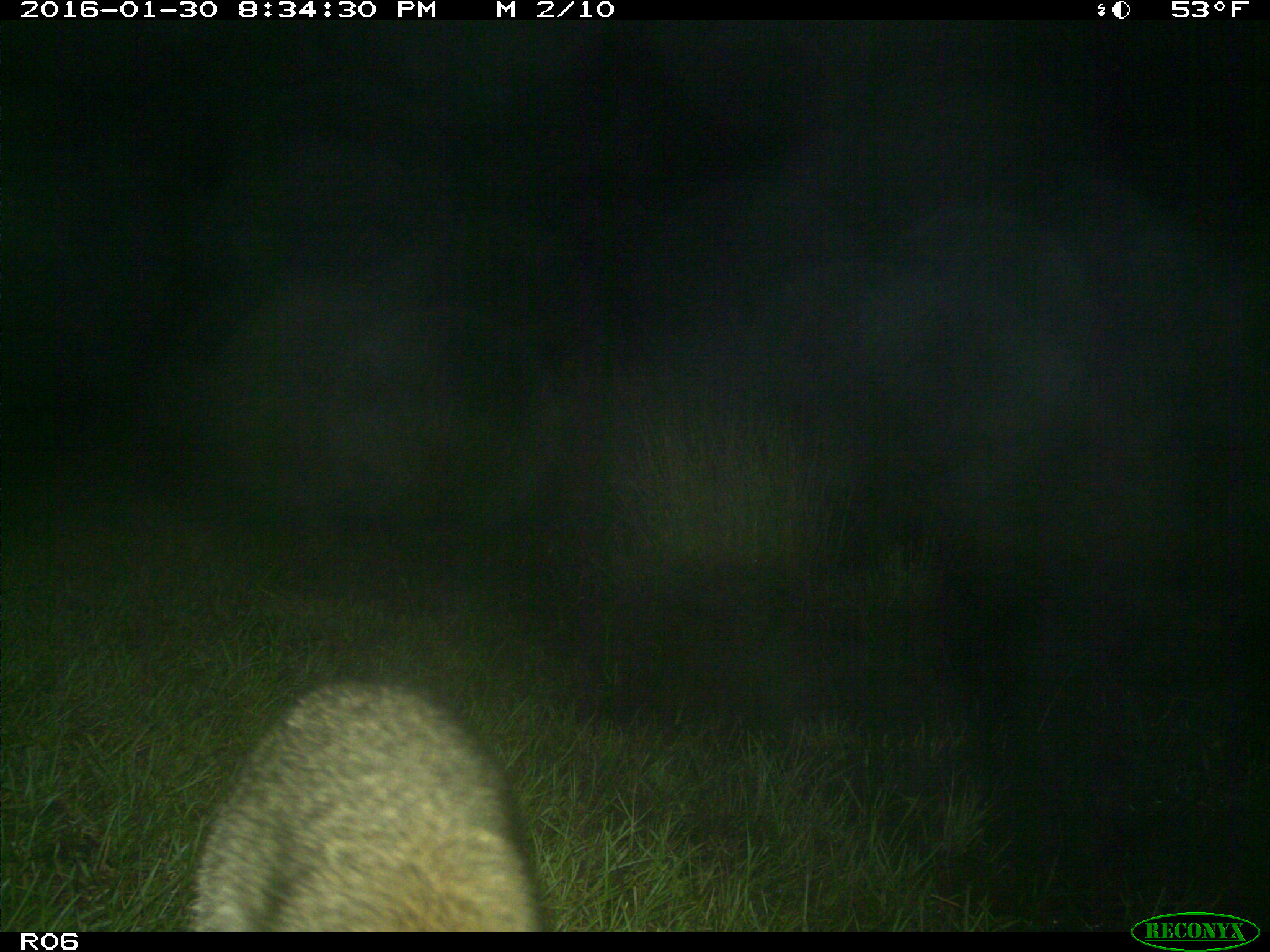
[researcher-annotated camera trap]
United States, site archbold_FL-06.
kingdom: Animalia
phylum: Chordata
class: Mammalia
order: Carnivora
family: Procyonidae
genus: Procyon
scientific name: Procyon lotor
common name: common raccoon